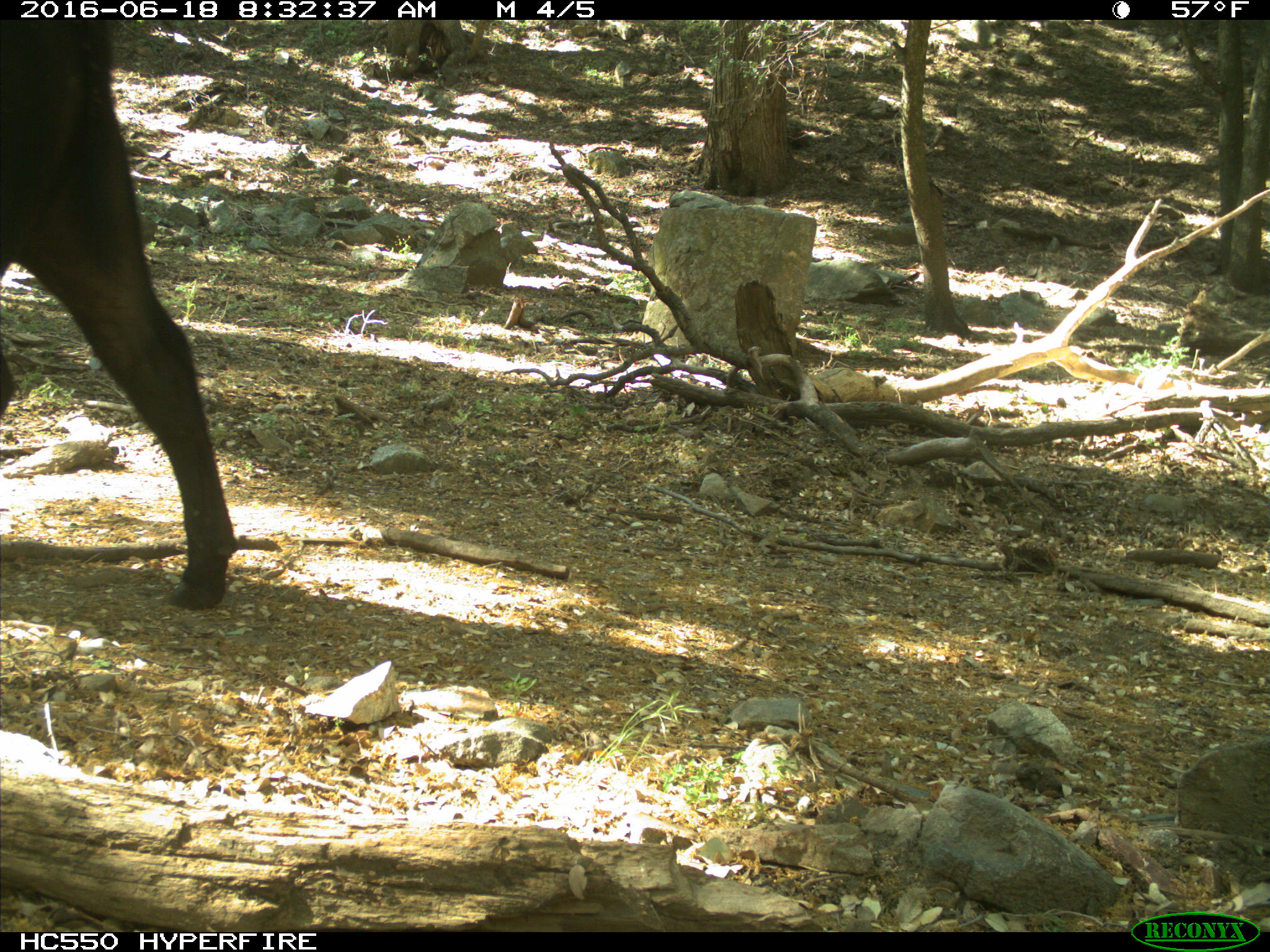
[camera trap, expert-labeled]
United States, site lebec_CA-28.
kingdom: Animalia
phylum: Chordata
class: Mammalia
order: Artiodactyla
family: Bovidae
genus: Bos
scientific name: Bos taurus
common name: domestic cow